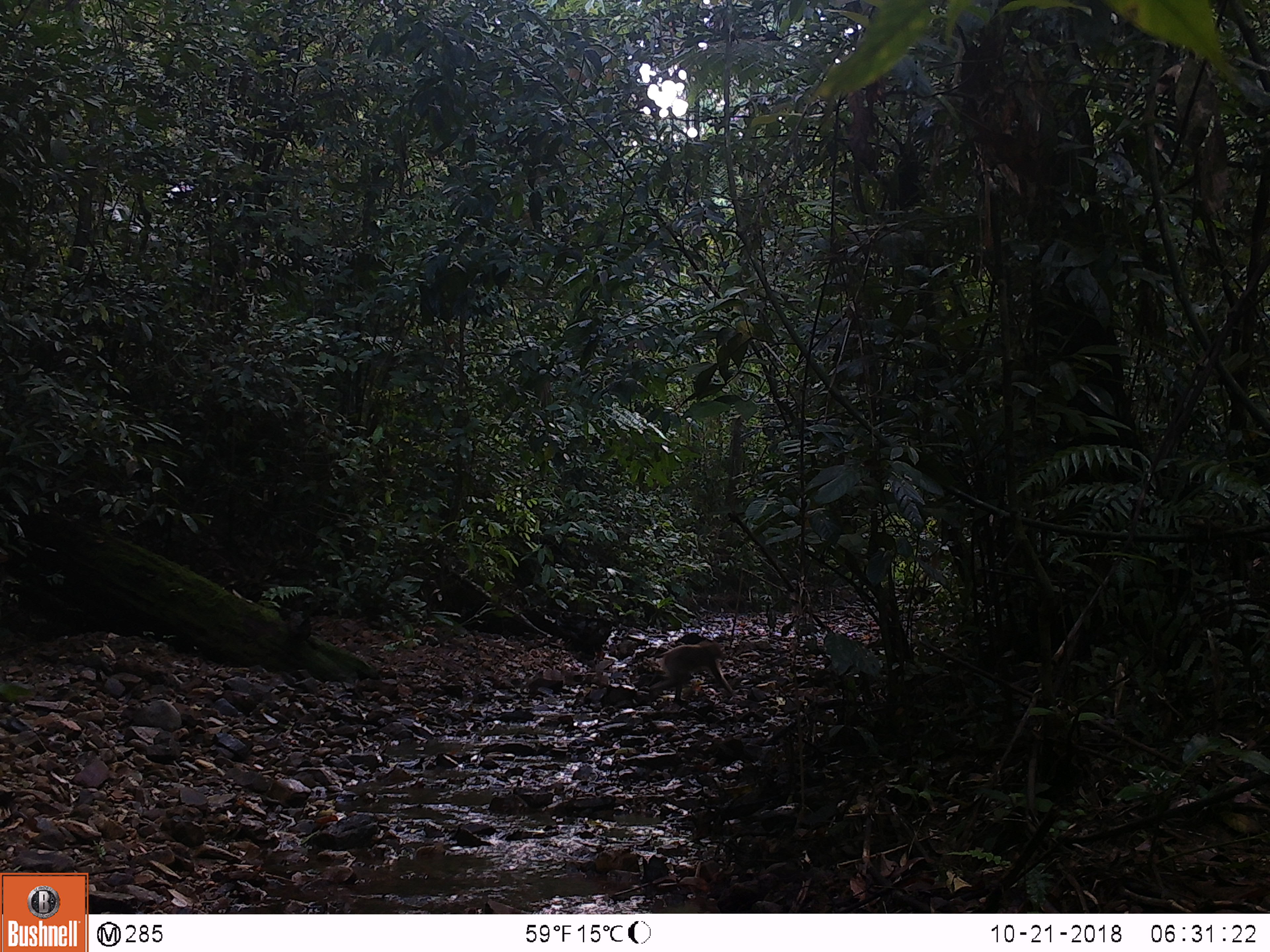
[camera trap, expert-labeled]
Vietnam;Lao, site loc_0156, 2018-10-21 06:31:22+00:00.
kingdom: Animalia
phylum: Chordata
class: Mammalia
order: Primates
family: Cercopithecidae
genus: Macaca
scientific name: Macaca nemestrina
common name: pig-tailed macaque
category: pig tailed macaque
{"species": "pig tailed macaque (pig-tailed macaque) (Macaca nemestrina)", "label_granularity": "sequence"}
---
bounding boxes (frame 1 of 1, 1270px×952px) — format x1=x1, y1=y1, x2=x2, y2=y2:
pig tailed macaque: x1=649, y1=642, x2=745, y2=701